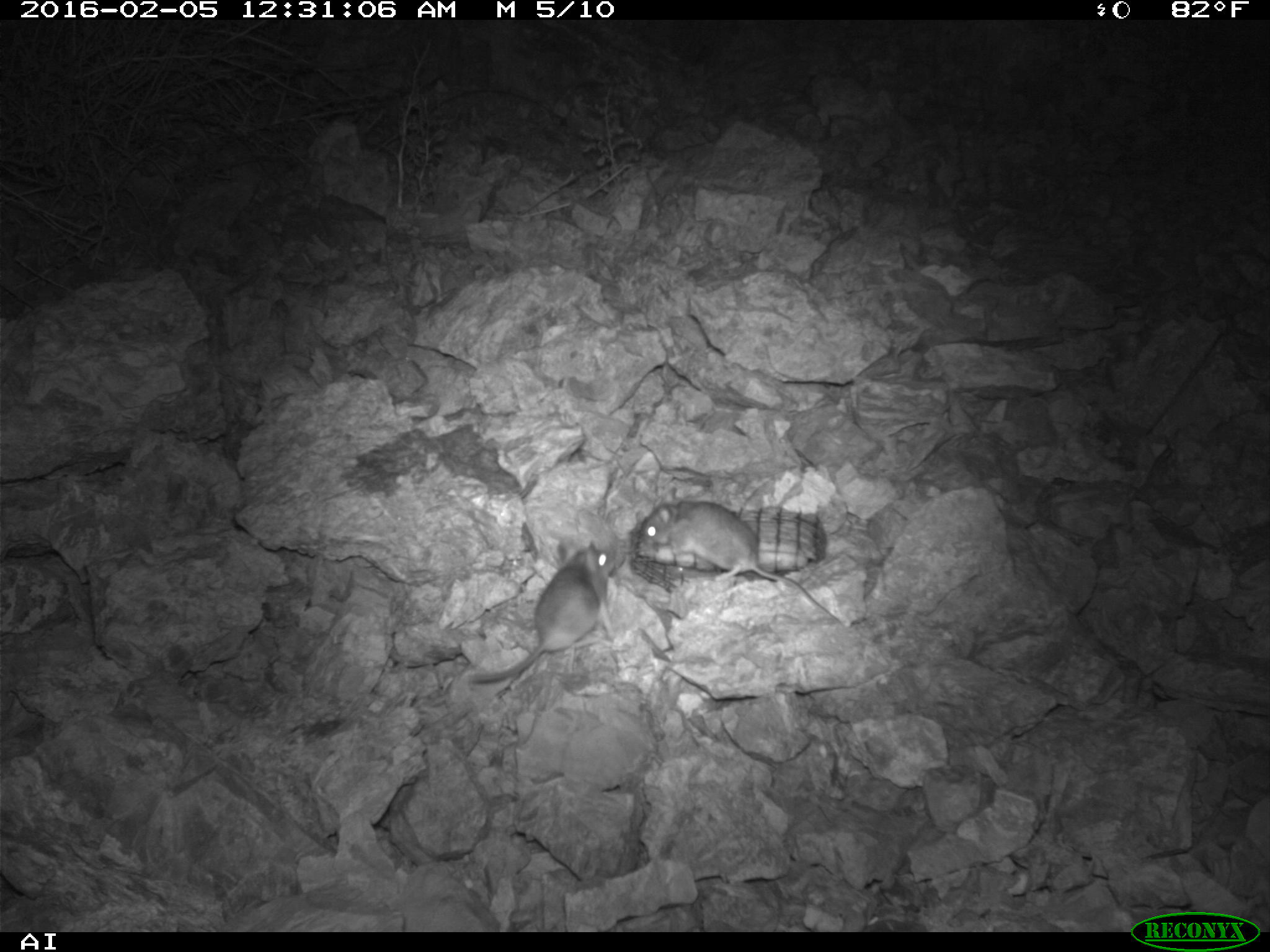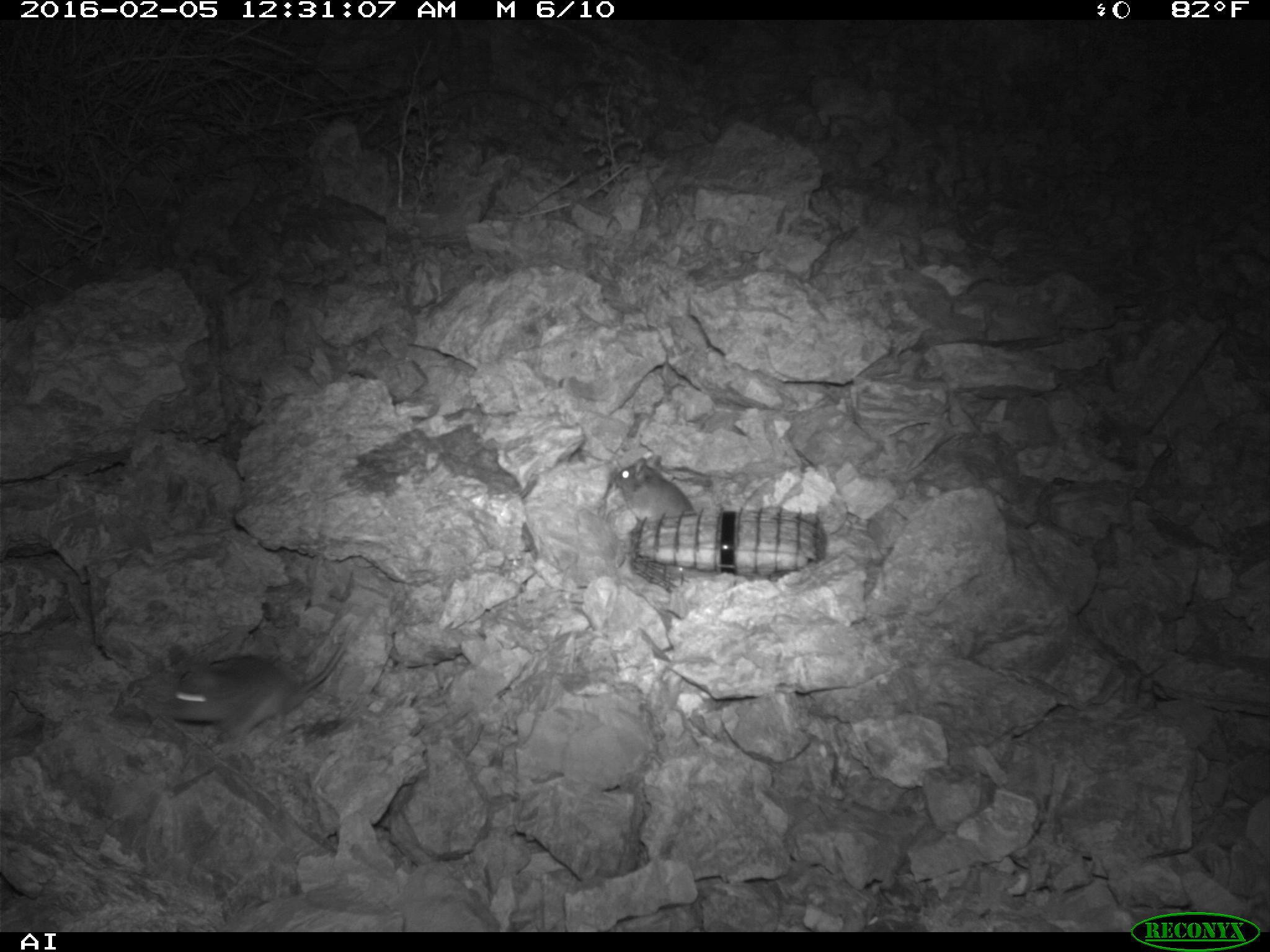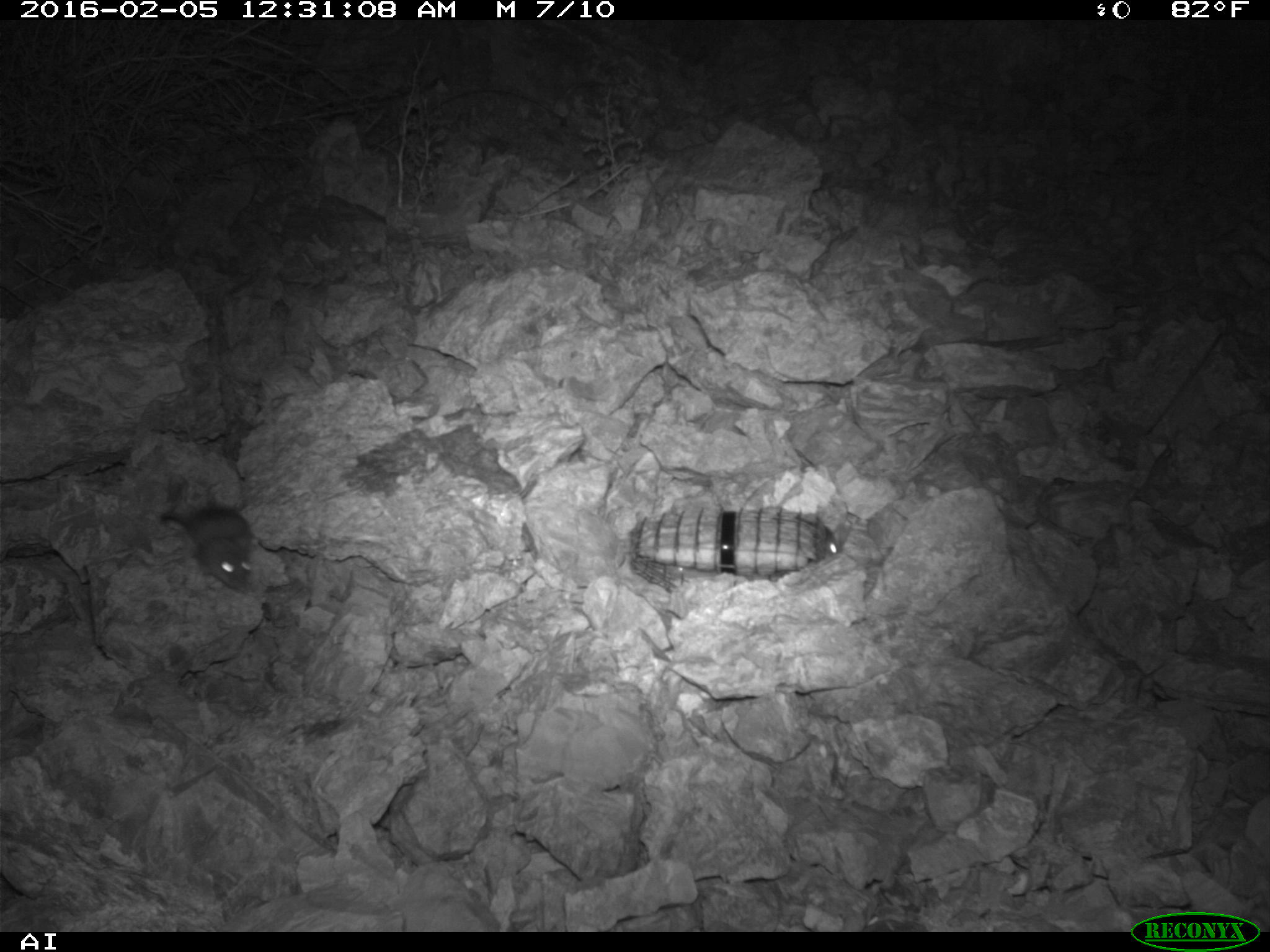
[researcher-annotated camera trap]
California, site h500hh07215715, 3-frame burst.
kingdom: Animalia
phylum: Chordata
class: Mammalia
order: Rodentia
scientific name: Rodentia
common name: rodent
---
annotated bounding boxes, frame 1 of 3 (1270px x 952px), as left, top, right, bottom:
rodent: 641, 487, 838, 620; 473, 541, 615, 682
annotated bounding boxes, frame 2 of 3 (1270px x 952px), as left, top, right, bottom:
rodent: 165, 629, 350, 742; 610, 454, 695, 521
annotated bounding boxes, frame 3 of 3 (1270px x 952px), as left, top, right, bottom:
rodent: 187, 503, 253, 591; 824, 524, 846, 557